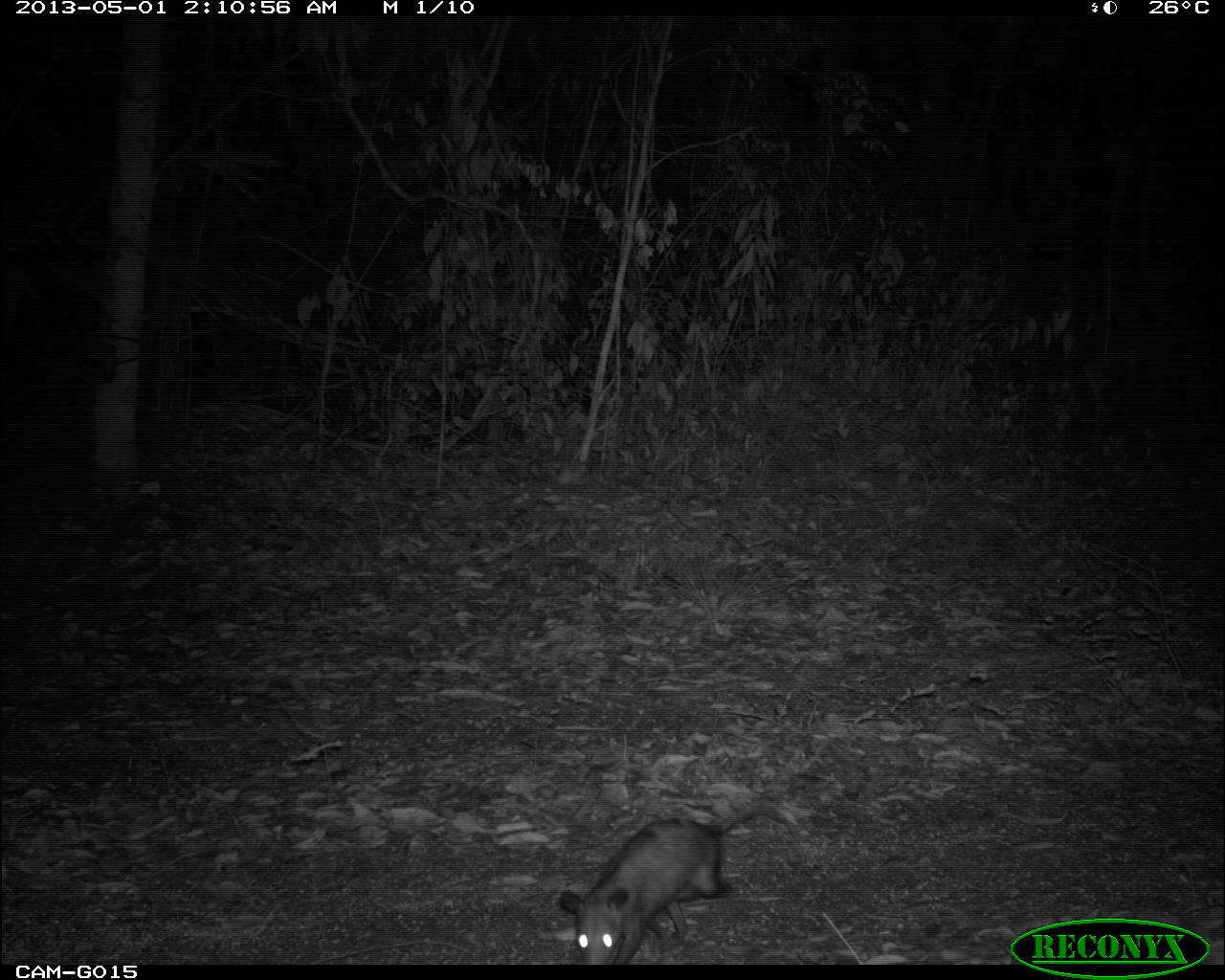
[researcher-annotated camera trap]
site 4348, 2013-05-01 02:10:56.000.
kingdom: Animalia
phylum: Chordata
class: Mammalia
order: Didelphimorphia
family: Didelphidae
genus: Didelphis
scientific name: Didelphis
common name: american opossums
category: didelphis sp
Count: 1.